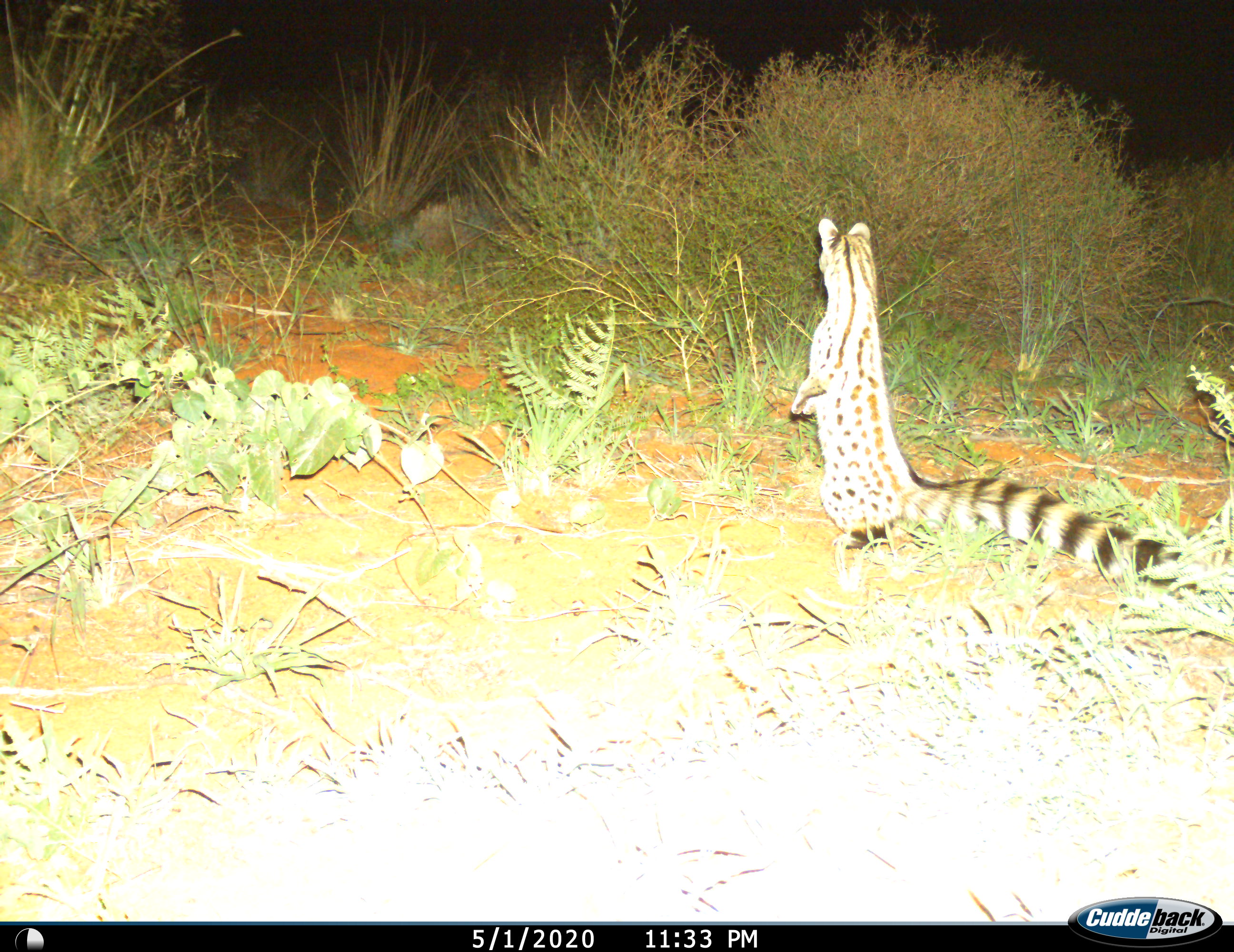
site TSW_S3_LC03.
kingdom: Animalia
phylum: Chordata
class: Mammalia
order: Carnivora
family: Viverridae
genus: Genetta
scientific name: Genetta genetta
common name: small-spotted genet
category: genetcommonsmallspotted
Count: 1.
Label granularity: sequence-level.